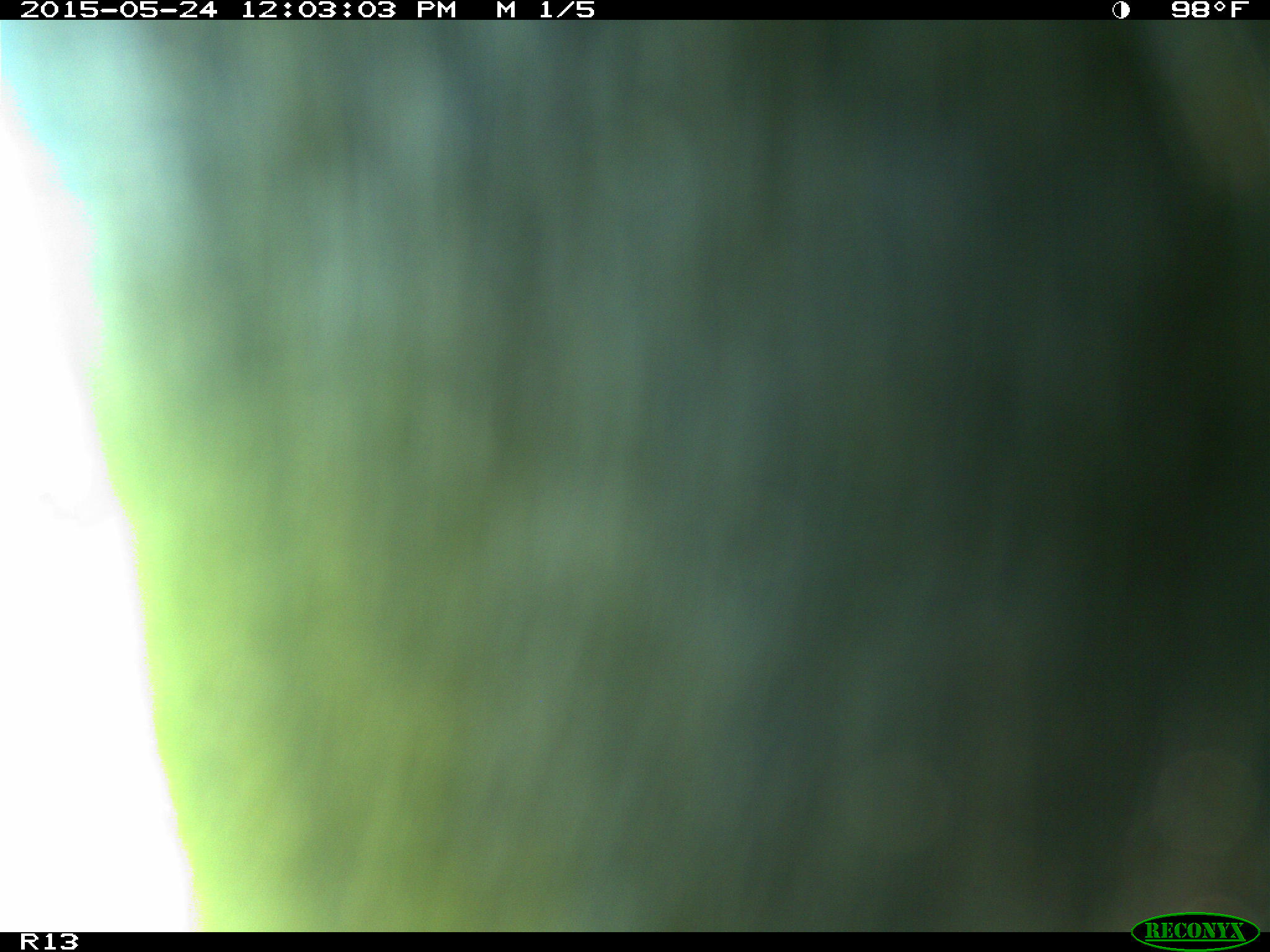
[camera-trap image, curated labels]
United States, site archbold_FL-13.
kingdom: Animalia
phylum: Chordata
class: Mammalia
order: Artiodactyla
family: Bovidae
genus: Bos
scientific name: Bos taurus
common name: domestic cow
Bos taurus (domestic cow).